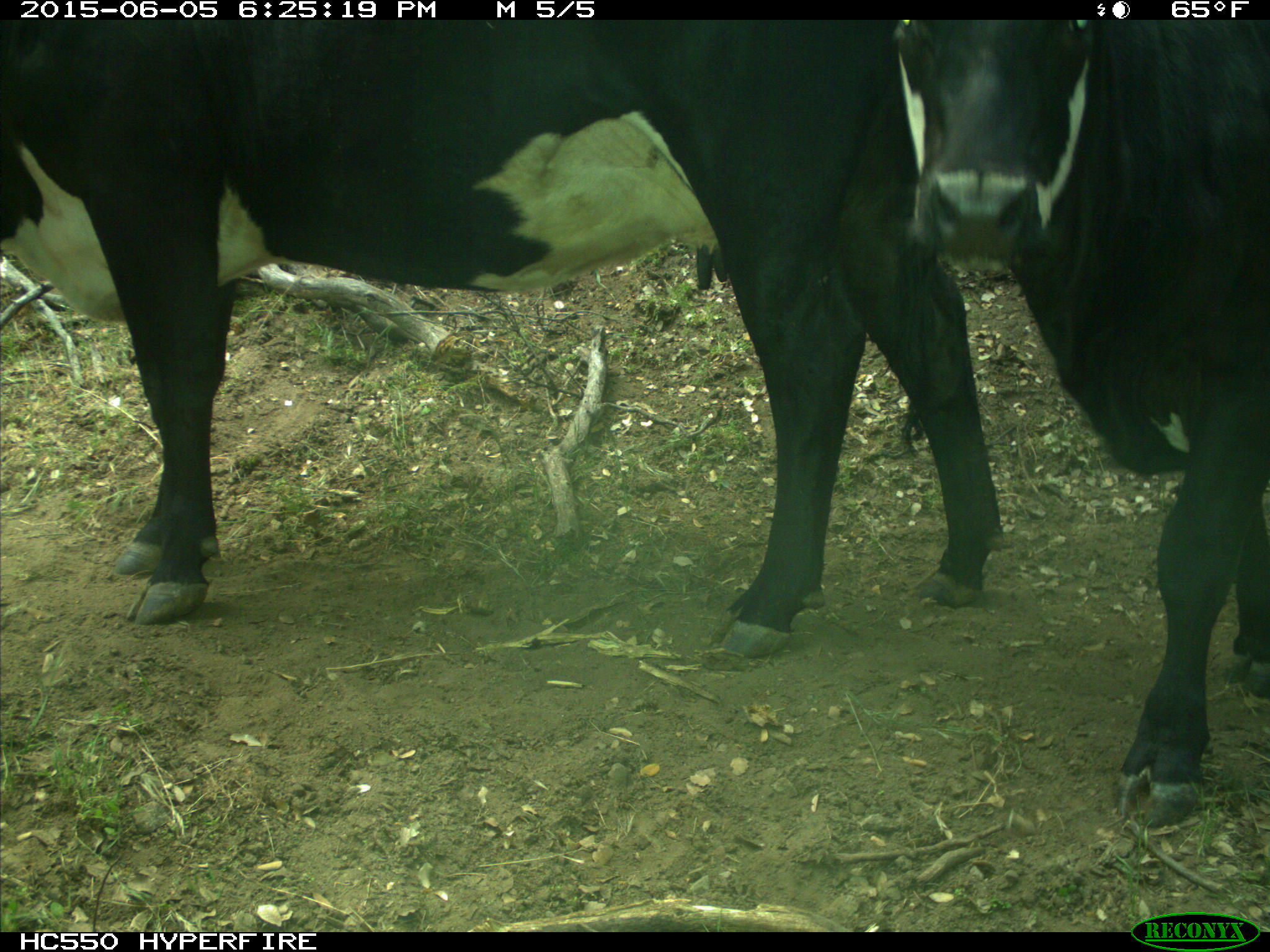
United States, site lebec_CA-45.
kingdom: Animalia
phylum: Chordata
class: Mammalia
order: Artiodactyla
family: Bovidae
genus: Bos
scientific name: Bos taurus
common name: domestic cow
Bos taurus (domestic cow).